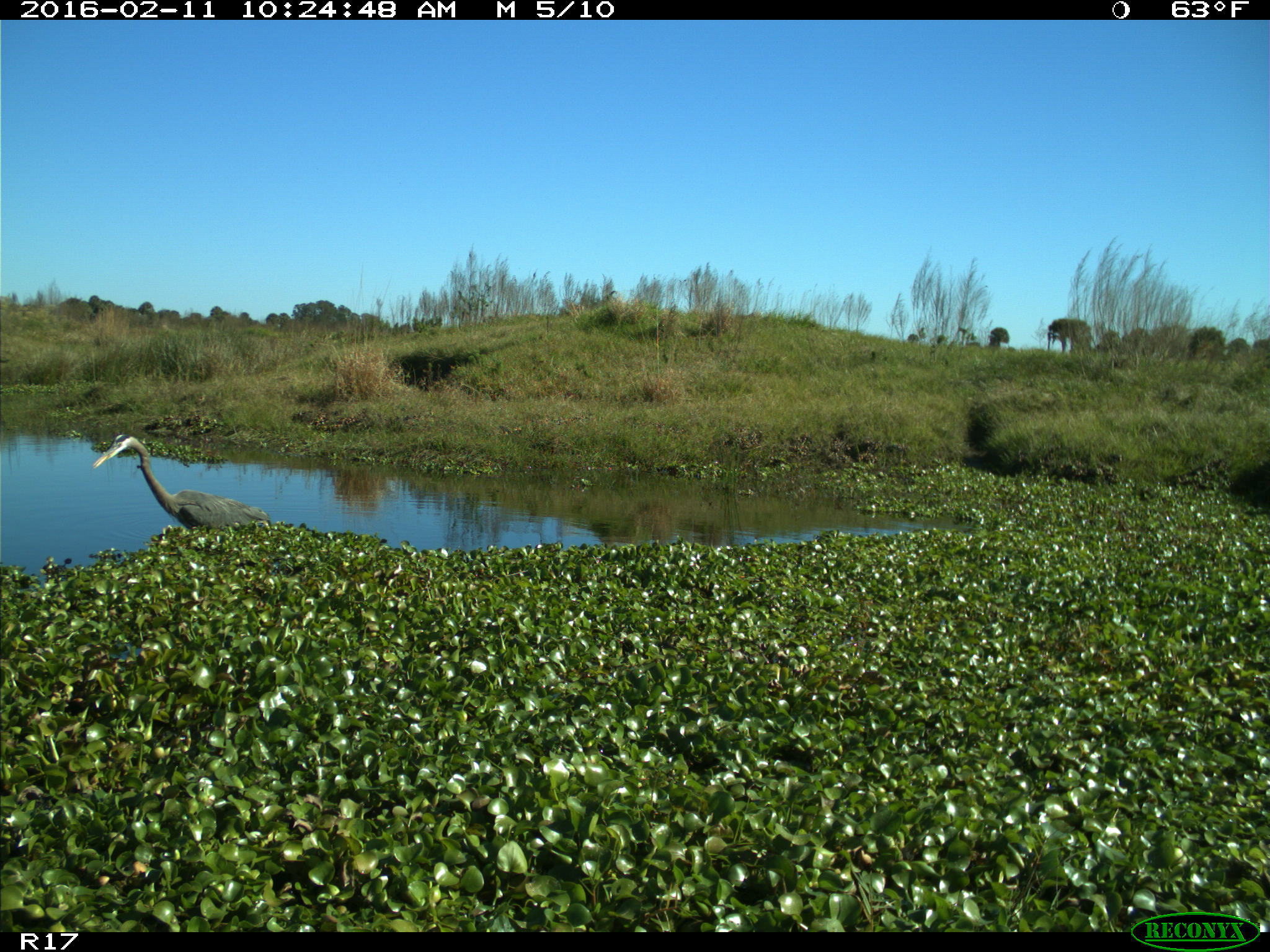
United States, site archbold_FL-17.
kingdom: Animalia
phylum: Chordata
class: Aves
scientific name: Aves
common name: birds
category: unidentified bird